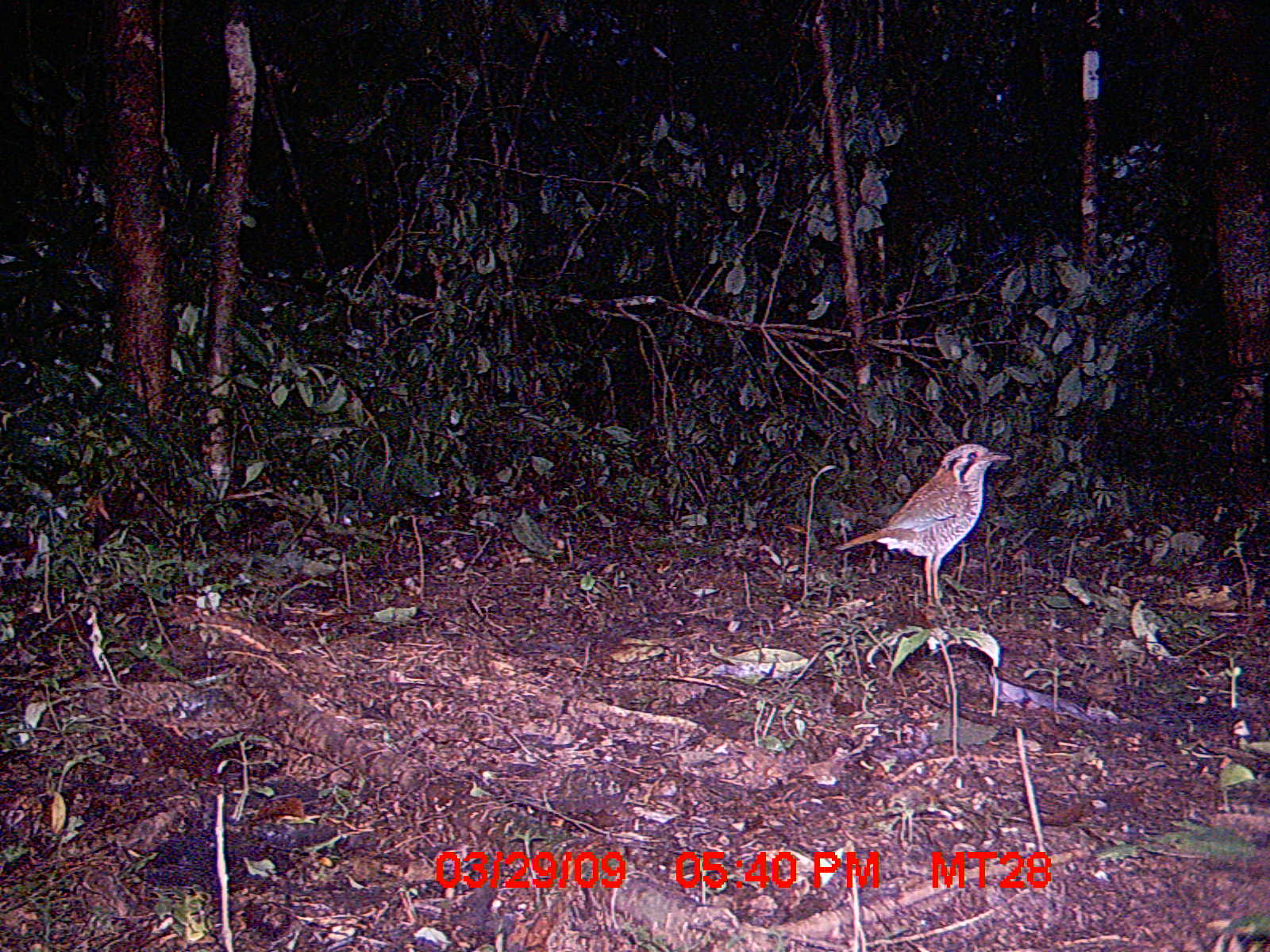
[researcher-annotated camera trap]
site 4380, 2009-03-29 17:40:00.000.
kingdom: Animalia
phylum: Chordata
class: Aves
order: Coraciiformes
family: Brachypteraciidae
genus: Brachypteracias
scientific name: Brachypteracias squamiger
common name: scaly ground-roller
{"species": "Brachypteracias squamiger (scaly ground-roller)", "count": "1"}